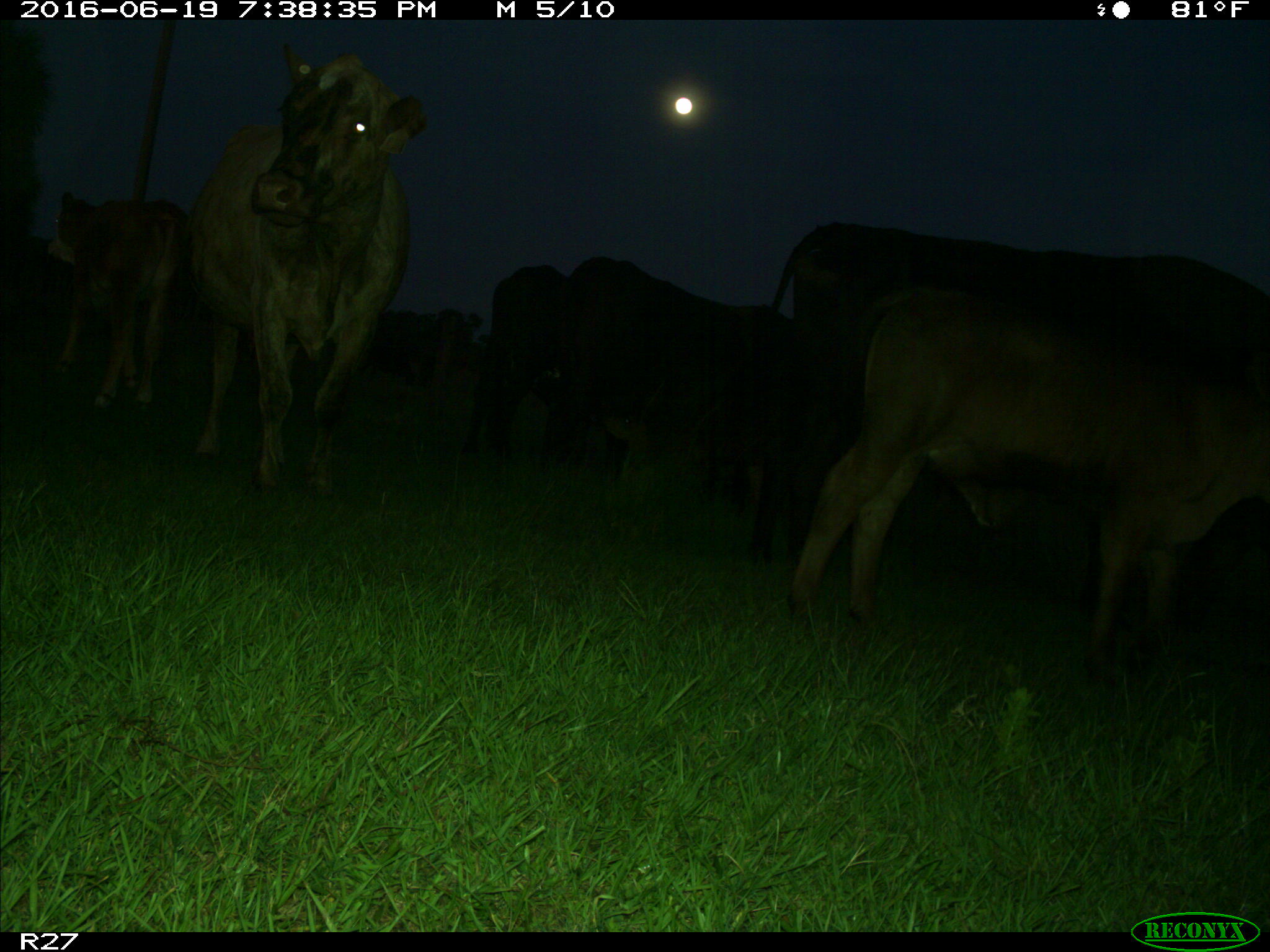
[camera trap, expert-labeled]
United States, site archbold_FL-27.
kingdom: Animalia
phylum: Chordata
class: Mammalia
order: Artiodactyla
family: Bovidae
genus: Bos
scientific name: Bos taurus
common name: domestic cow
Bos taurus (domestic cow).